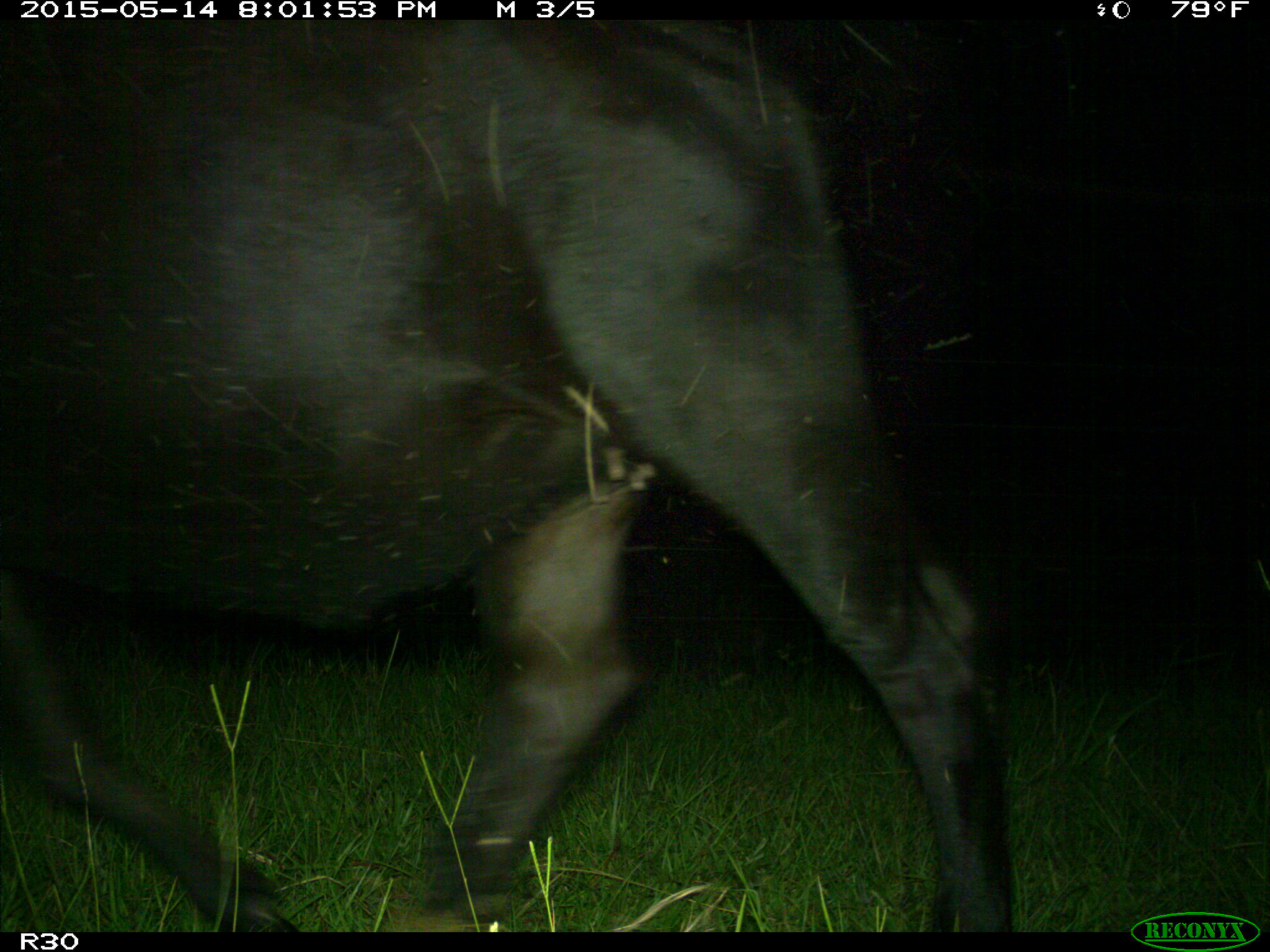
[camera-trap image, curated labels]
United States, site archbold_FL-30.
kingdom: Animalia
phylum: Chordata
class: Mammalia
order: Artiodactyla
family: Bovidae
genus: Bos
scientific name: Bos taurus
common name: domestic cow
Bos taurus (domestic cow).